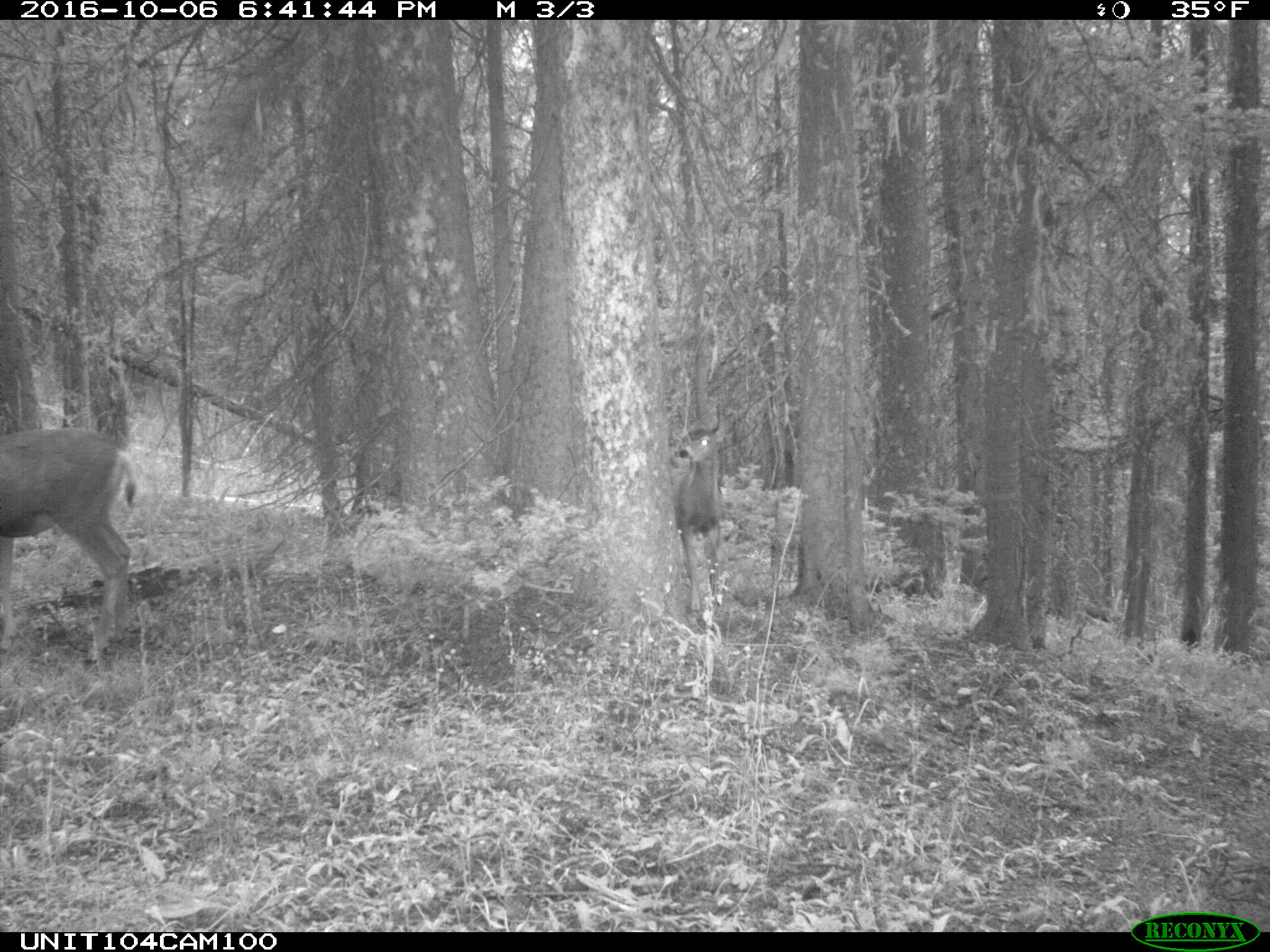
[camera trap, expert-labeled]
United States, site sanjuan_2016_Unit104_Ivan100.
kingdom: Animalia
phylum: Chordata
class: Mammalia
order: Artiodactyla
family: Cervidae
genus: Odocoileus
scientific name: Odocoileus hemionus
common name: mule deer